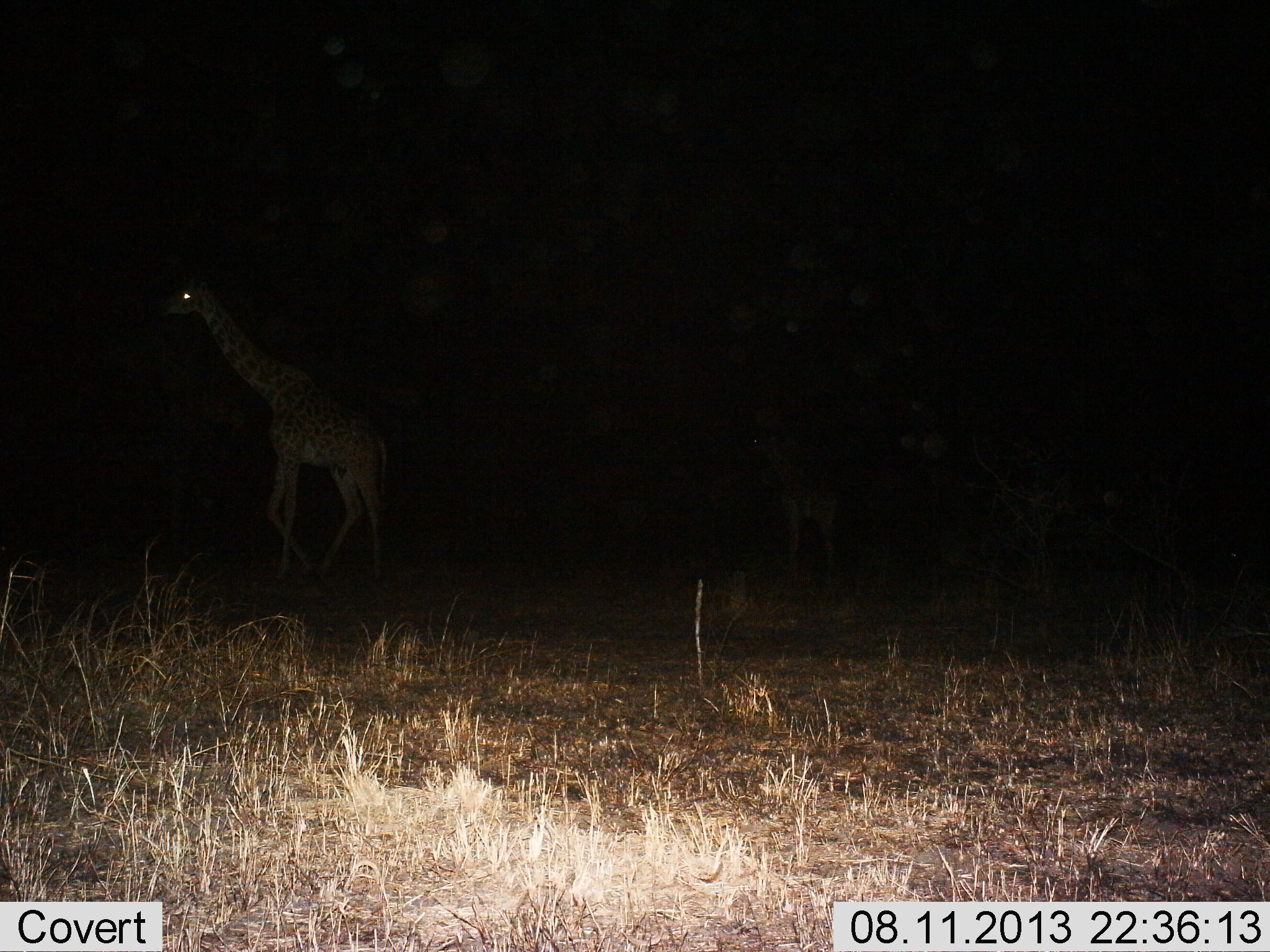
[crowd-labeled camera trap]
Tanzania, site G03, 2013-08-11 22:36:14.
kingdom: Animalia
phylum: Chordata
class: Mammalia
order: Artiodactyla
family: Giraffidae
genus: Giraffa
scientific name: Giraffa camelopardalis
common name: giraffe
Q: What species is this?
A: Giraffe (Giraffa camelopardalis).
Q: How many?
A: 1.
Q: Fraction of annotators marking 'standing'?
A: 62%.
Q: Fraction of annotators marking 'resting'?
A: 0%.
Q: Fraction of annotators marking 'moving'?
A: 47%.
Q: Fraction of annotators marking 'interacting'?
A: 0%.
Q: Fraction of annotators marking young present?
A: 9%.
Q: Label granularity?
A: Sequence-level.